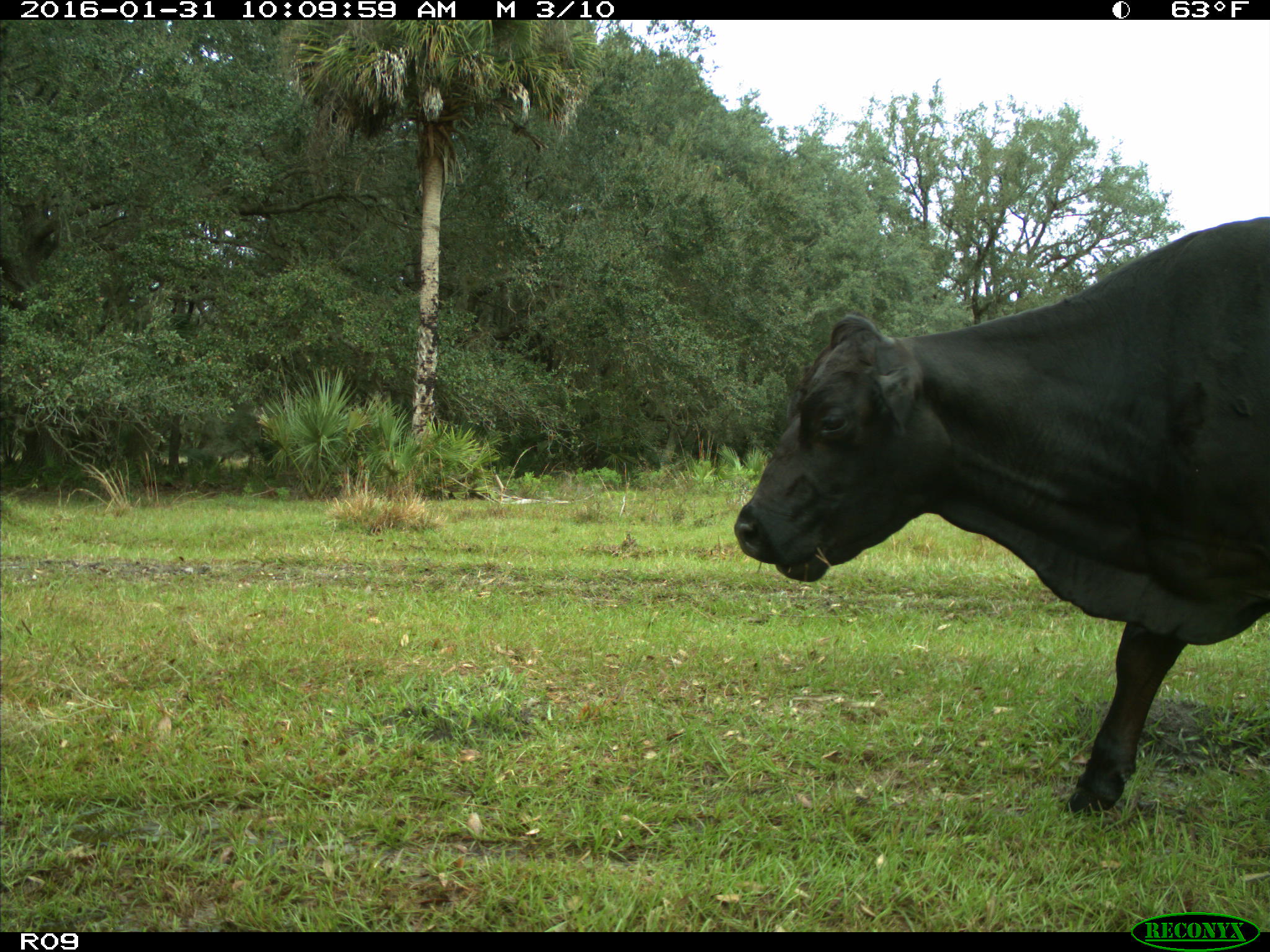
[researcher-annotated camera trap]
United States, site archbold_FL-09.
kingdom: Animalia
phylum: Chordata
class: Mammalia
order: Artiodactyla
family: Bovidae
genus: Bos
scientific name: Bos taurus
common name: domestic cow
Bos taurus (domestic cow).